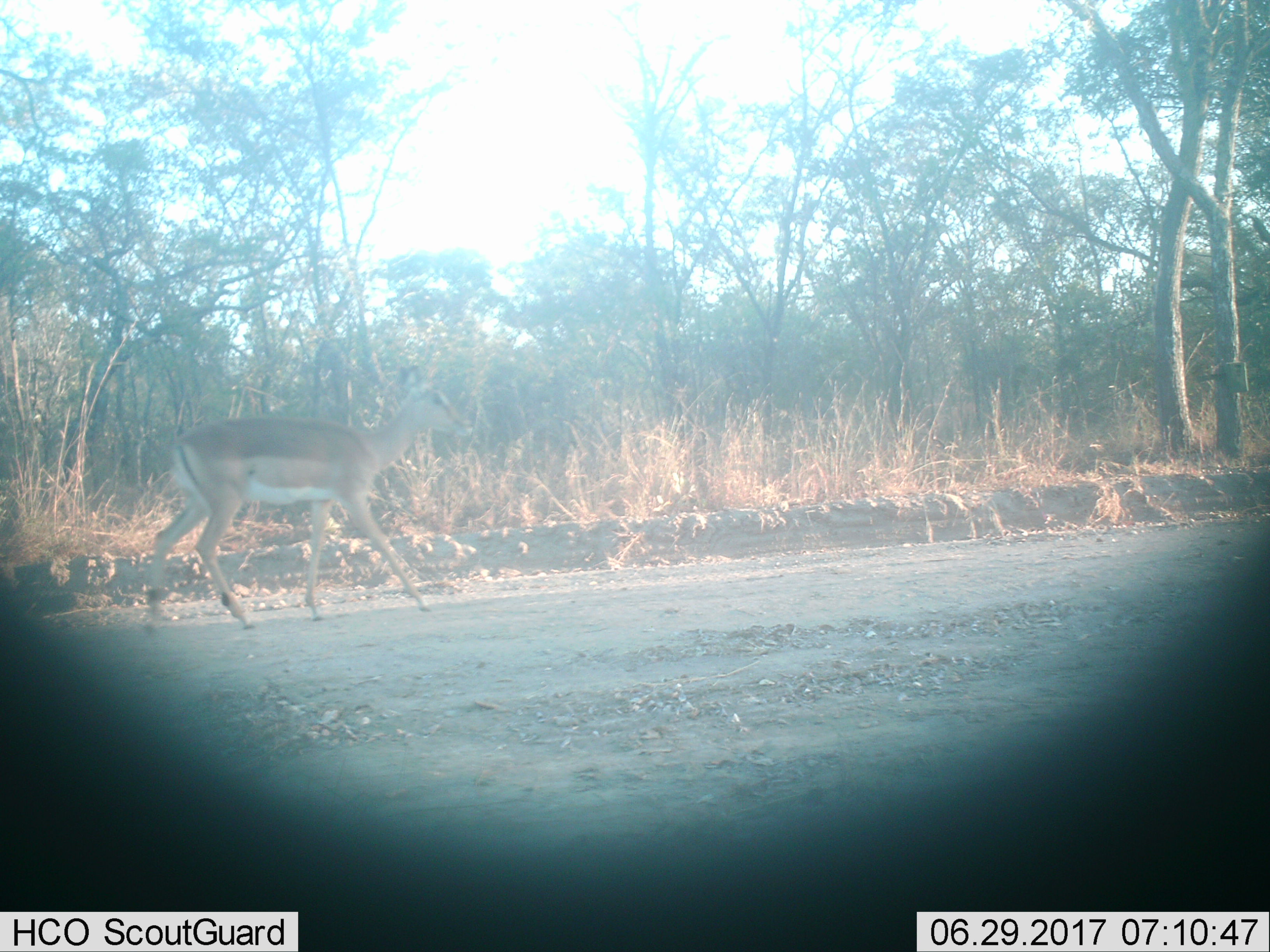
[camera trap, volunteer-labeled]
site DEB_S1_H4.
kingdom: Animalia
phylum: Chordata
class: Mammalia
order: Artiodactyla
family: Bovidae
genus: Aepyceros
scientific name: Aepyceros melampus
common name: impala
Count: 1.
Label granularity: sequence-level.